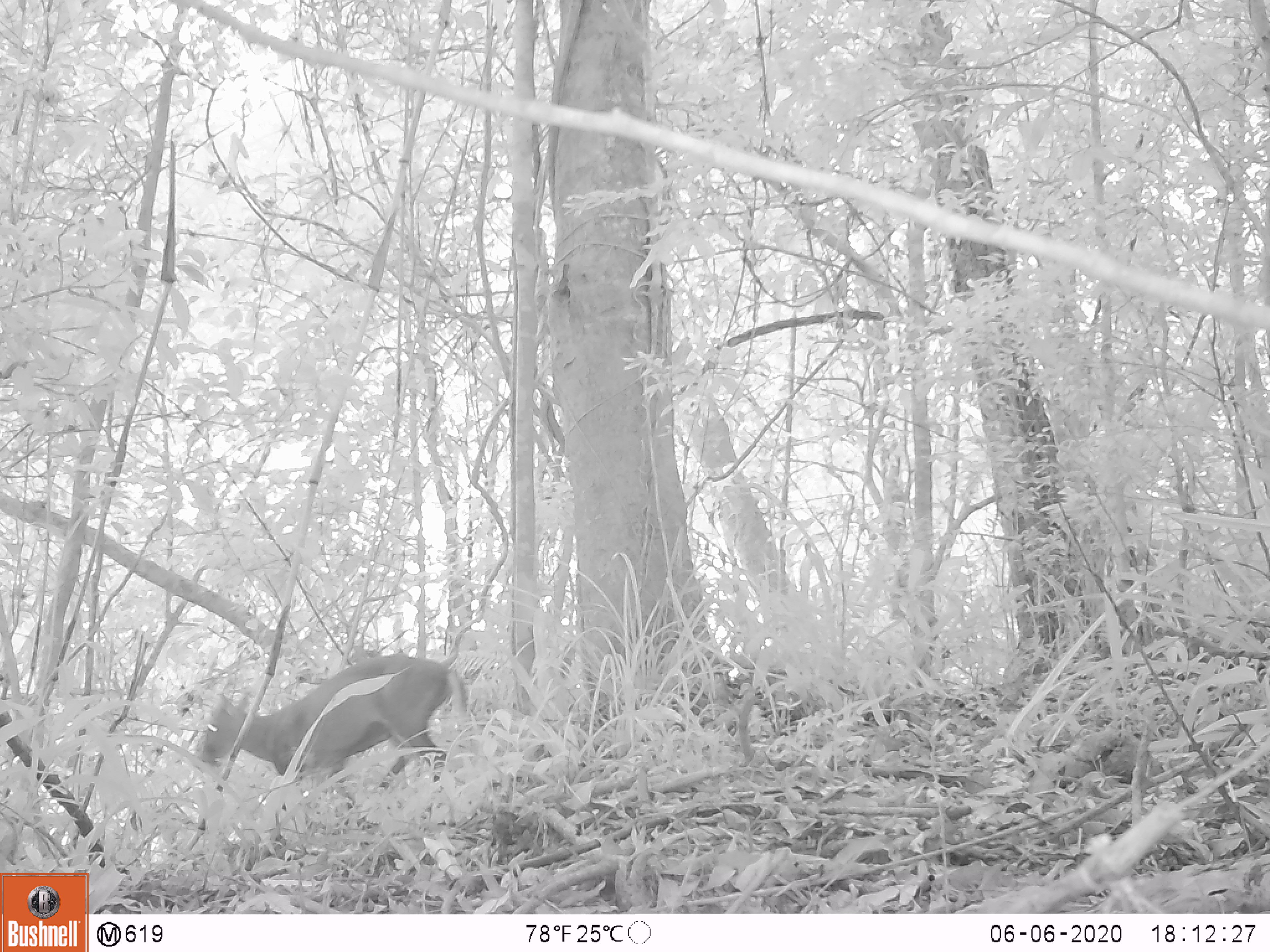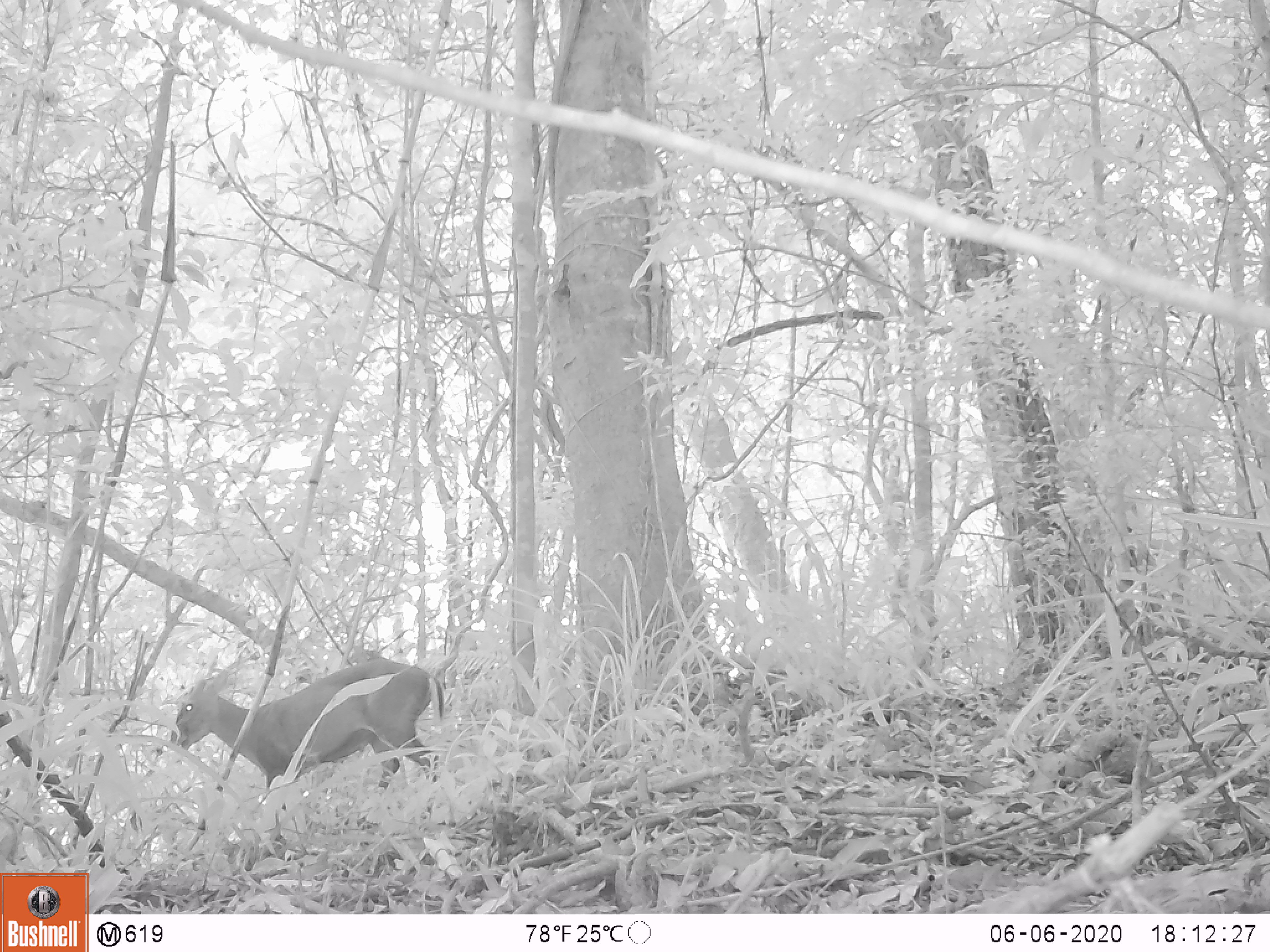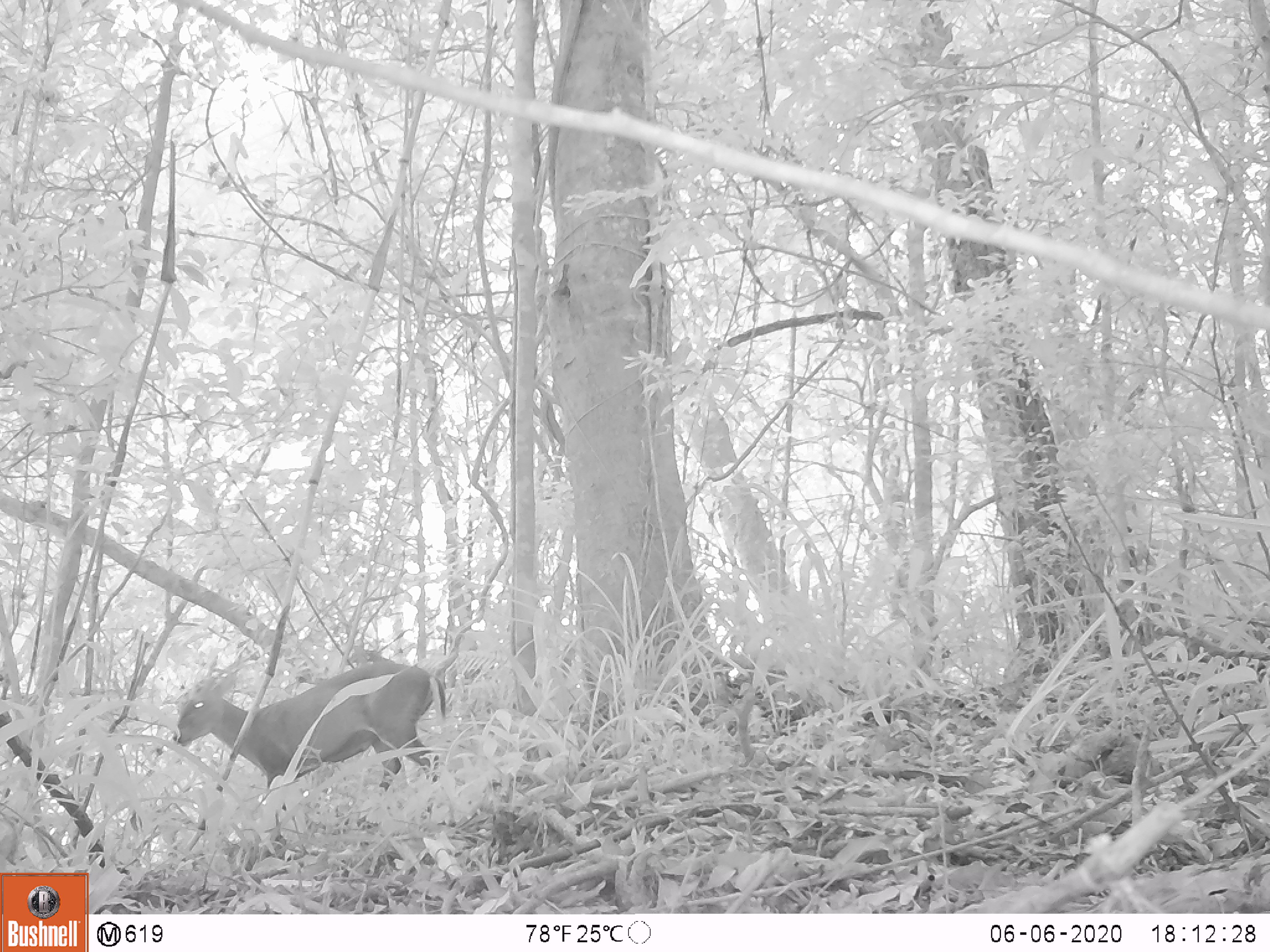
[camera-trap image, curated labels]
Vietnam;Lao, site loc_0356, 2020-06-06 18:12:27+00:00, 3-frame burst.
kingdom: Animalia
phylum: Chordata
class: Mammalia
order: Artiodactyla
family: Cervidae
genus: Muntiacus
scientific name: Muntiacus rooseveltorum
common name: roosevelt's muntjac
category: roosevelts muntjac group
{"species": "roosevelts muntjac group (roosevelt's muntjac) (Muntiacus rooseveltorum)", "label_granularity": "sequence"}